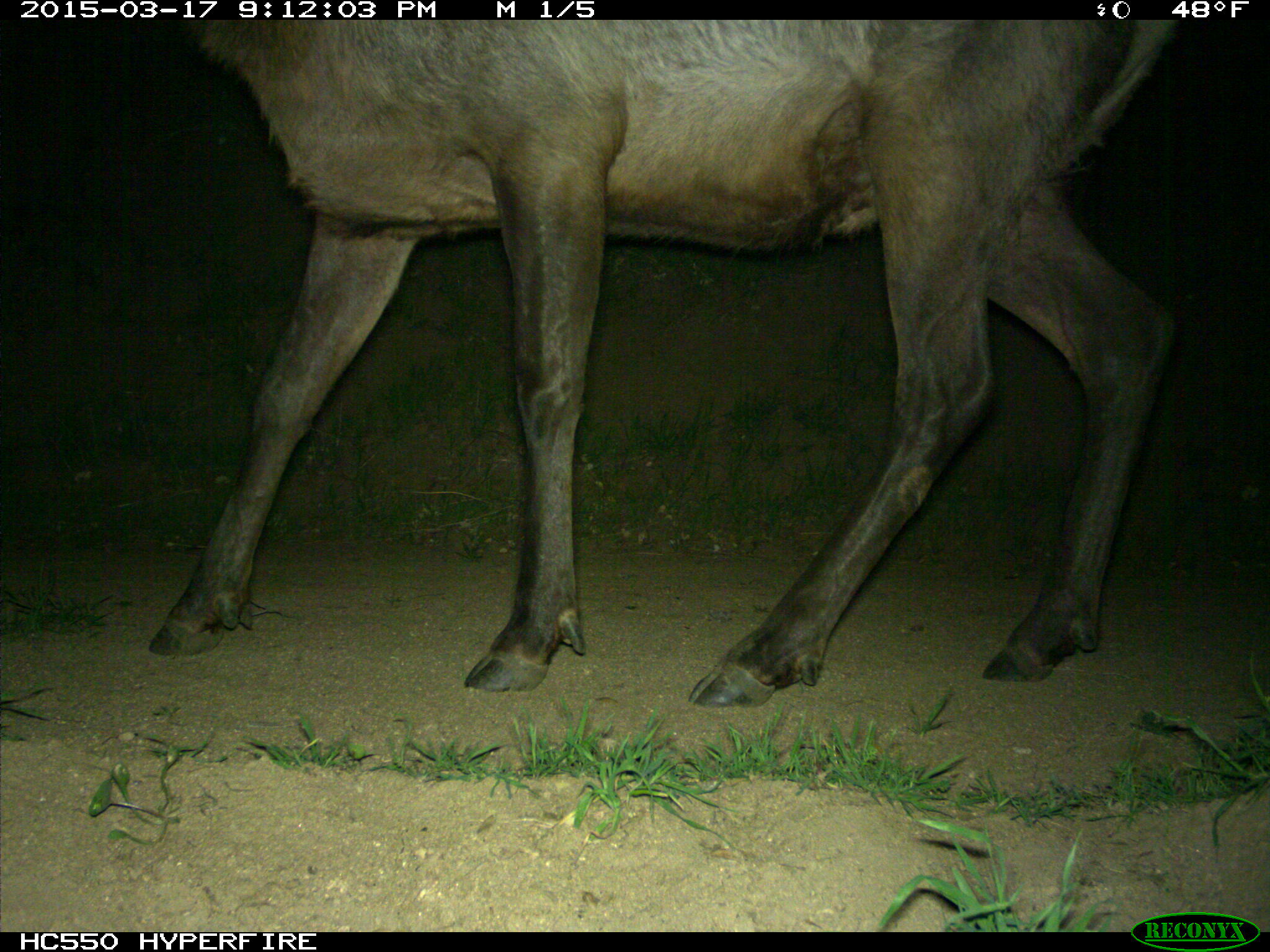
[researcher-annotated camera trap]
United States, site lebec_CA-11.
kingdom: Animalia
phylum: Chordata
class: Mammalia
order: Artiodactyla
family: Cervidae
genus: Cervus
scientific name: Cervus canadensis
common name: elk